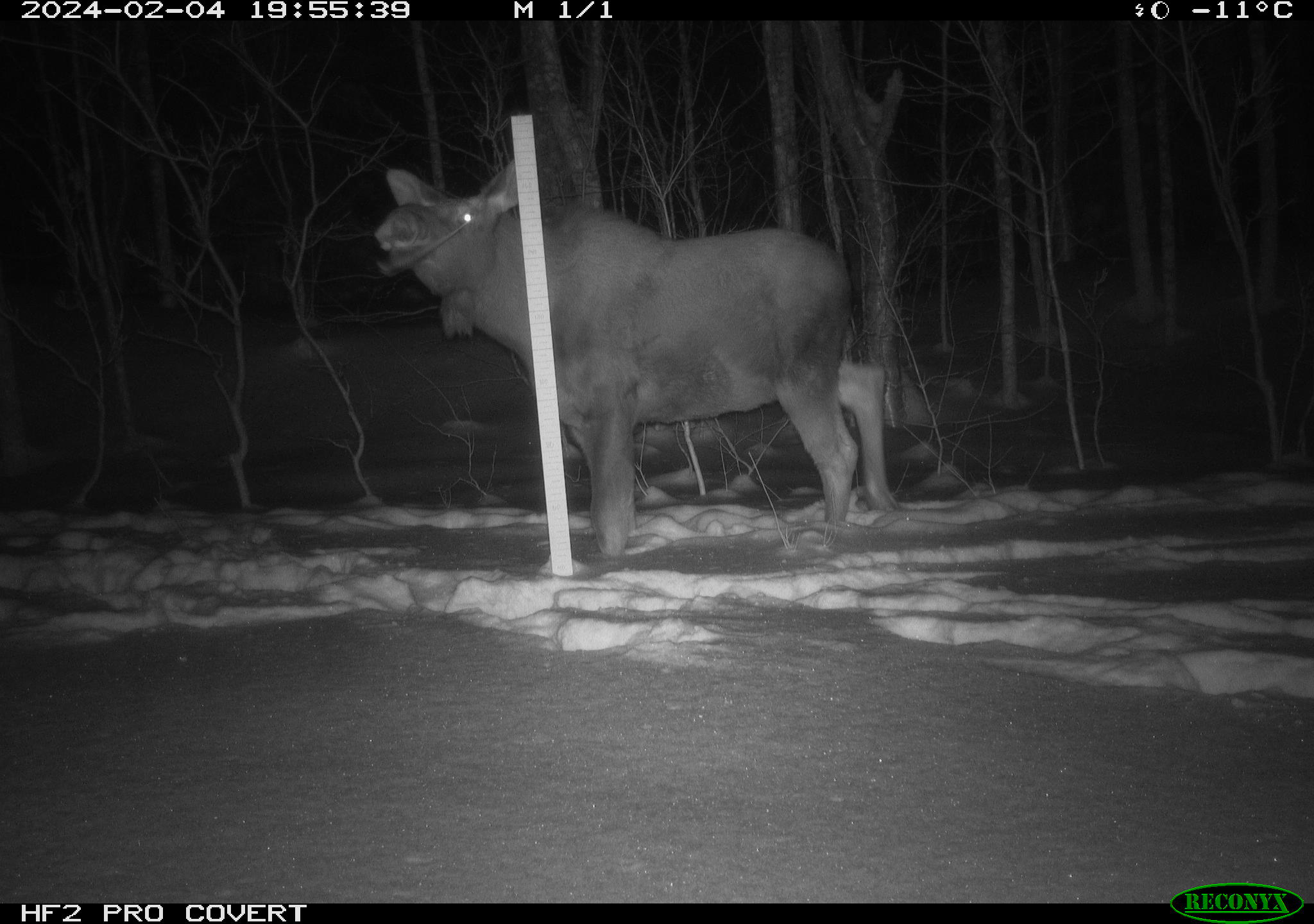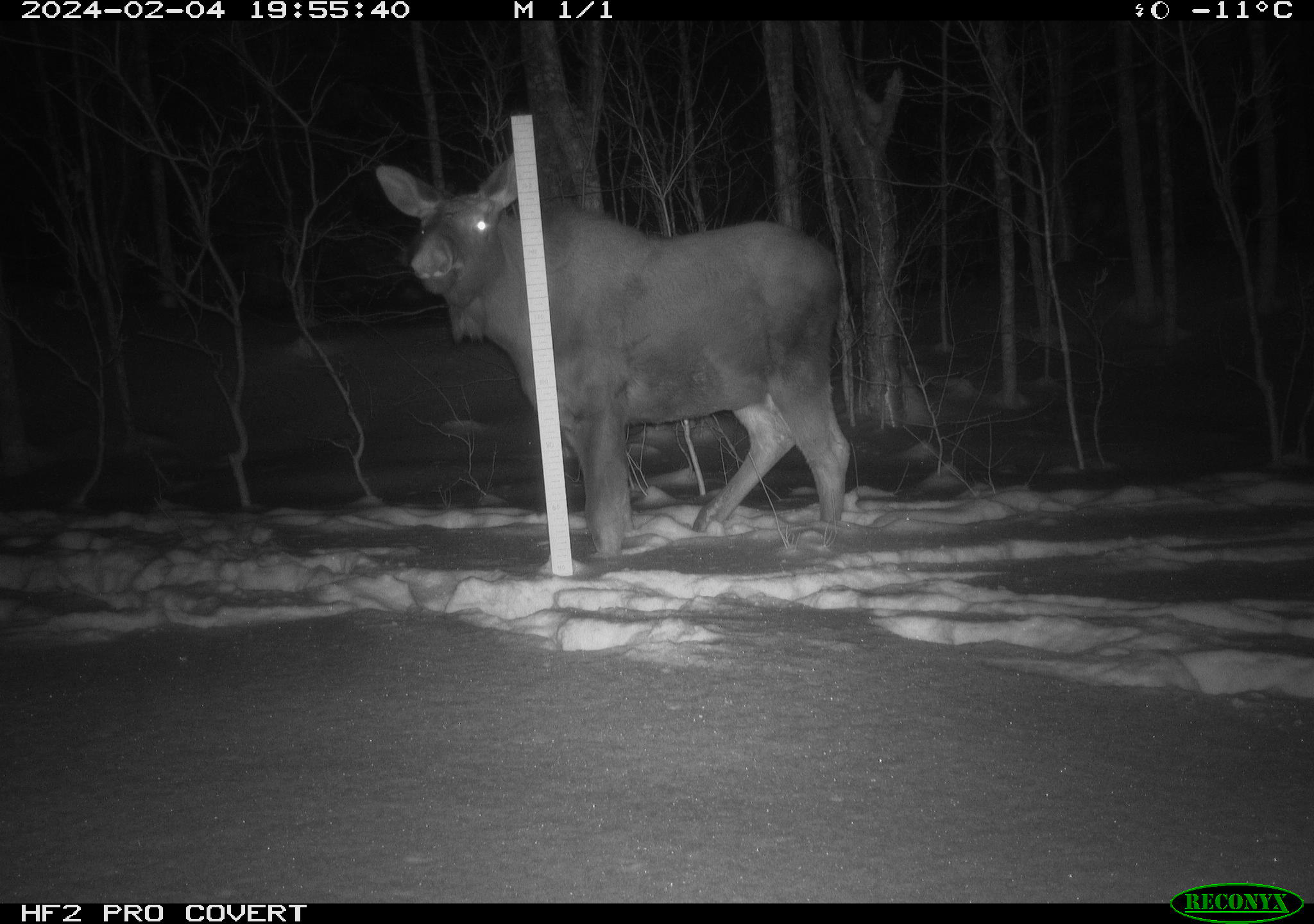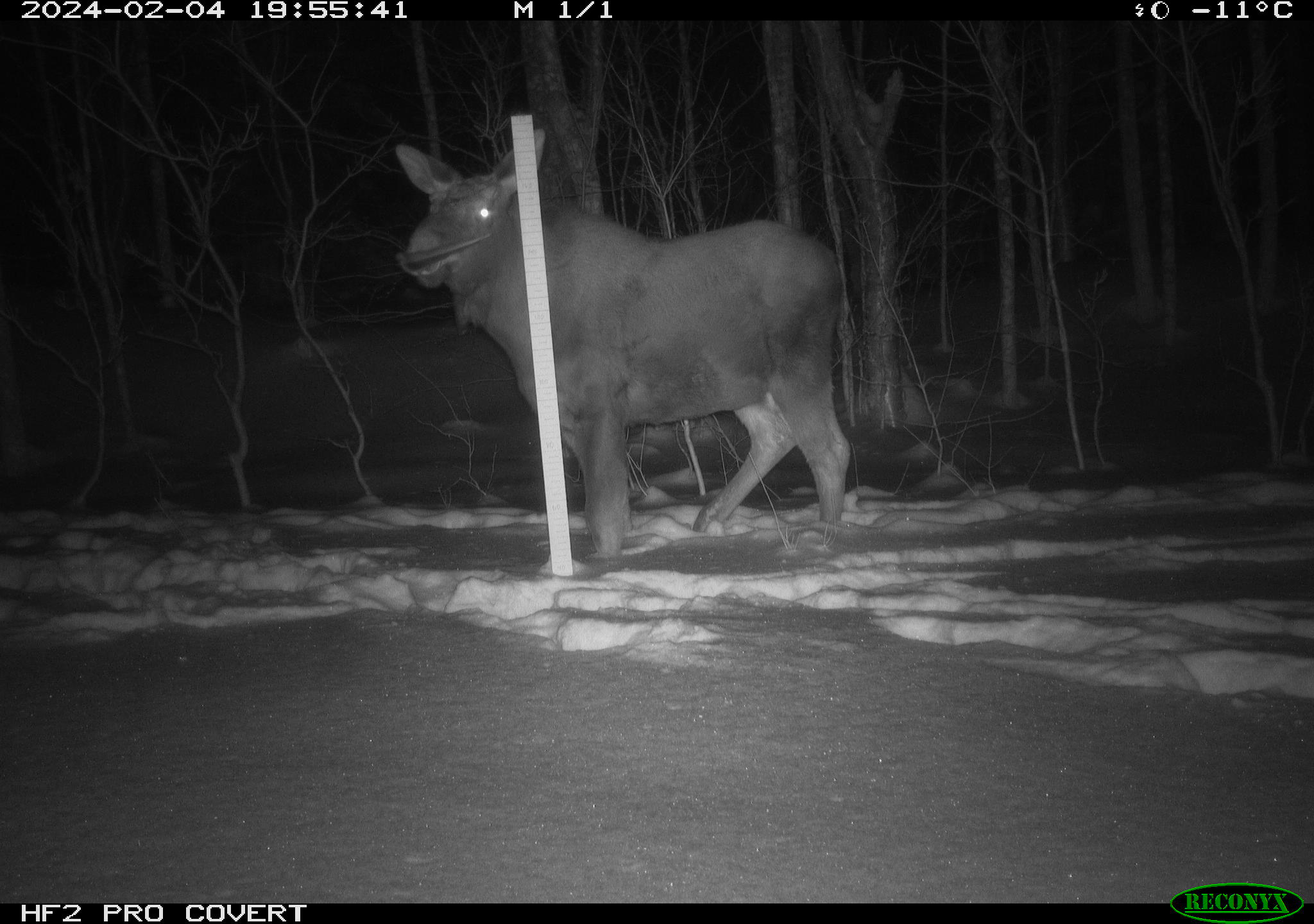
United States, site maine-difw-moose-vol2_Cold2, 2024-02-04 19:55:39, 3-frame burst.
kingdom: Animalia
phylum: Chordata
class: Mammalia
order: Artiodactyla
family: Cervidae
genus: Alces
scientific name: Alces alces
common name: moose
Moose (Alces alces).